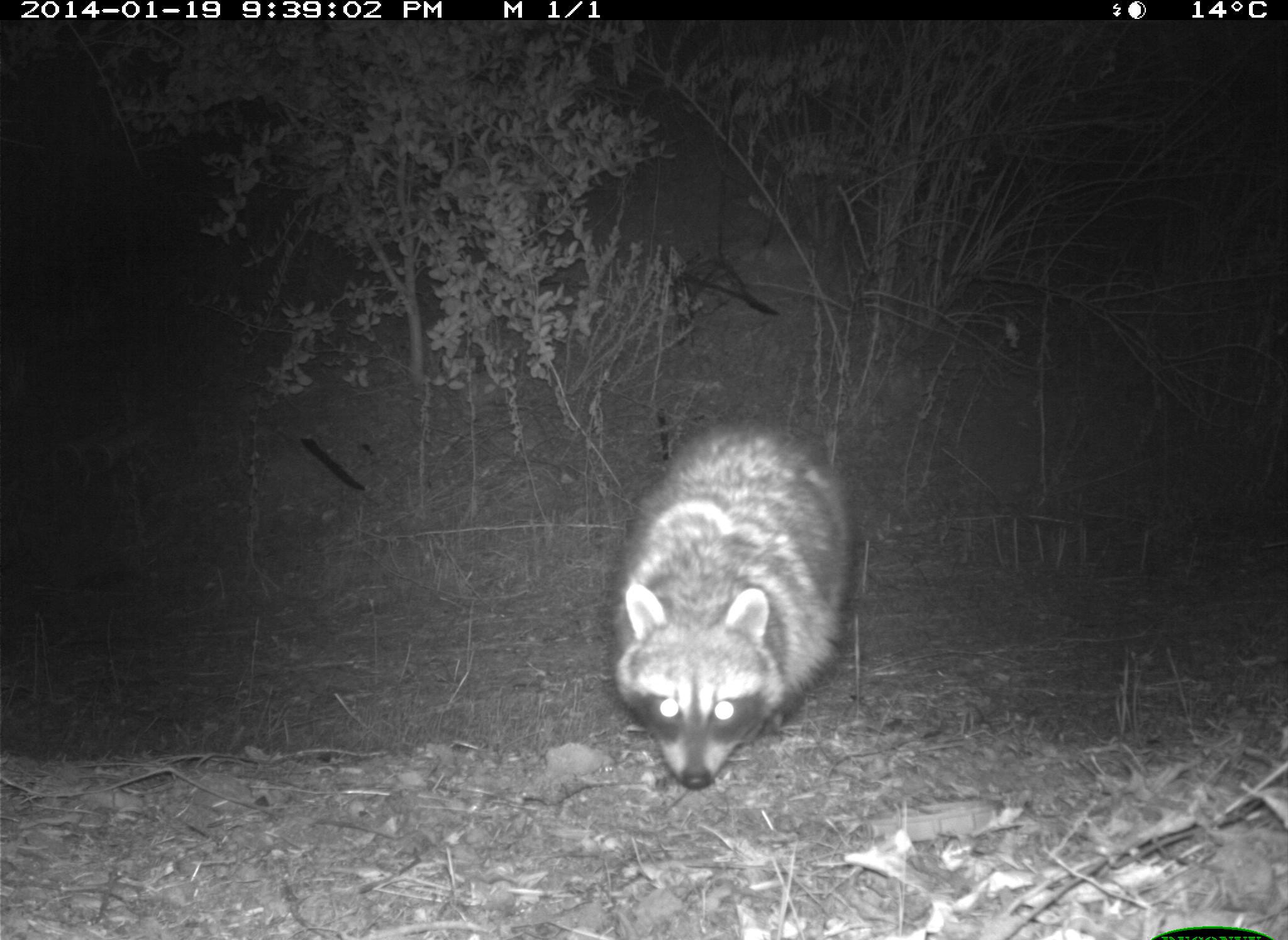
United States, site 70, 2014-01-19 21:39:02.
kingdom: Animalia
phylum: Chordata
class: Mammalia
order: Carnivora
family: Procyonidae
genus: Procyon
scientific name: Procyon lotor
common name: raccoon